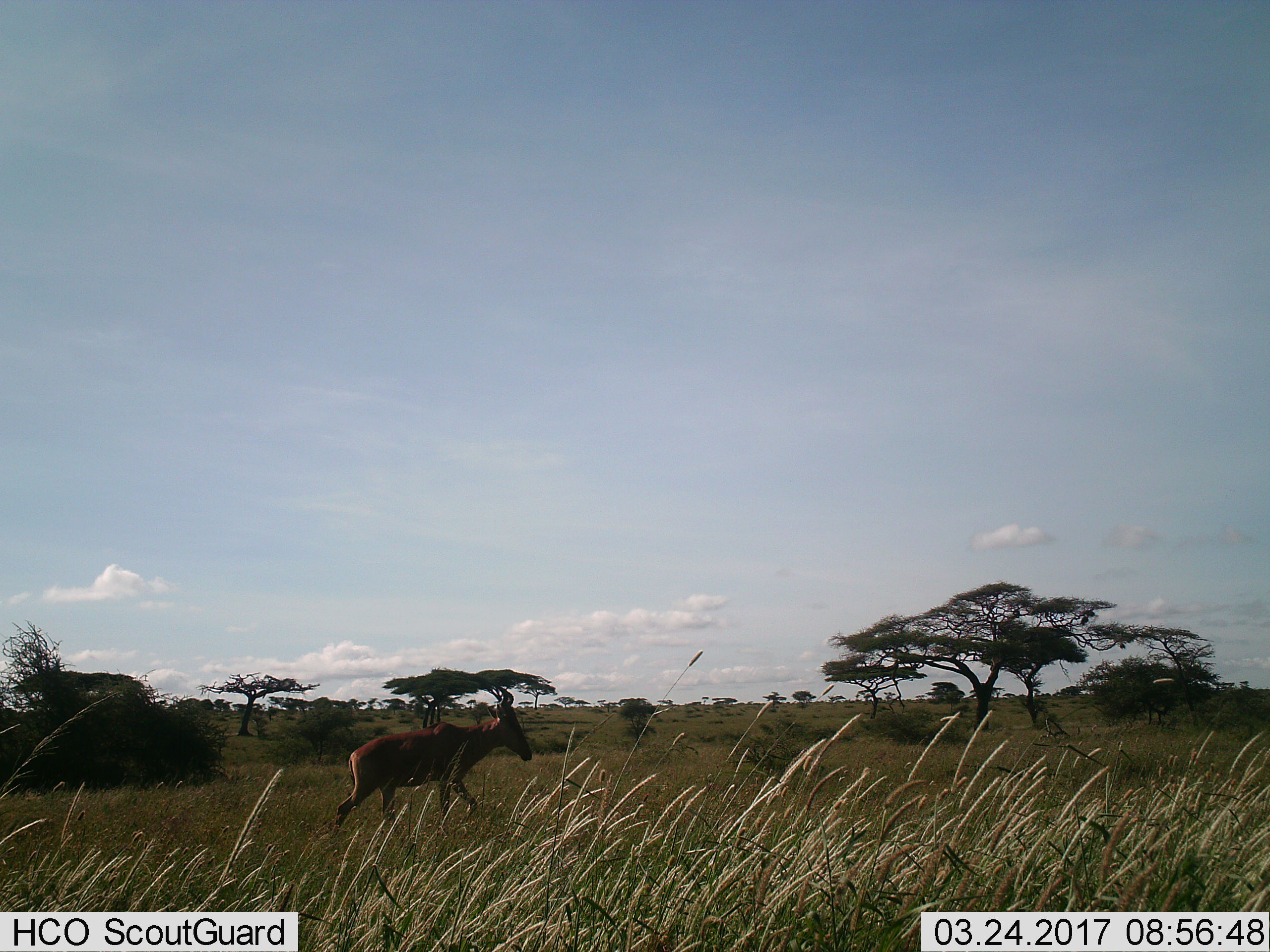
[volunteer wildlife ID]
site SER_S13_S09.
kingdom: Animalia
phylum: Chordata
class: Mammalia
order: Artiodactyla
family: Bovidae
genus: Alcelaphus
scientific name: Alcelaphus buselaphus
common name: hartebeest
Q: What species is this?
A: Hartebeest (Alcelaphus buselaphus).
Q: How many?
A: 1.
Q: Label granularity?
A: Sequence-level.